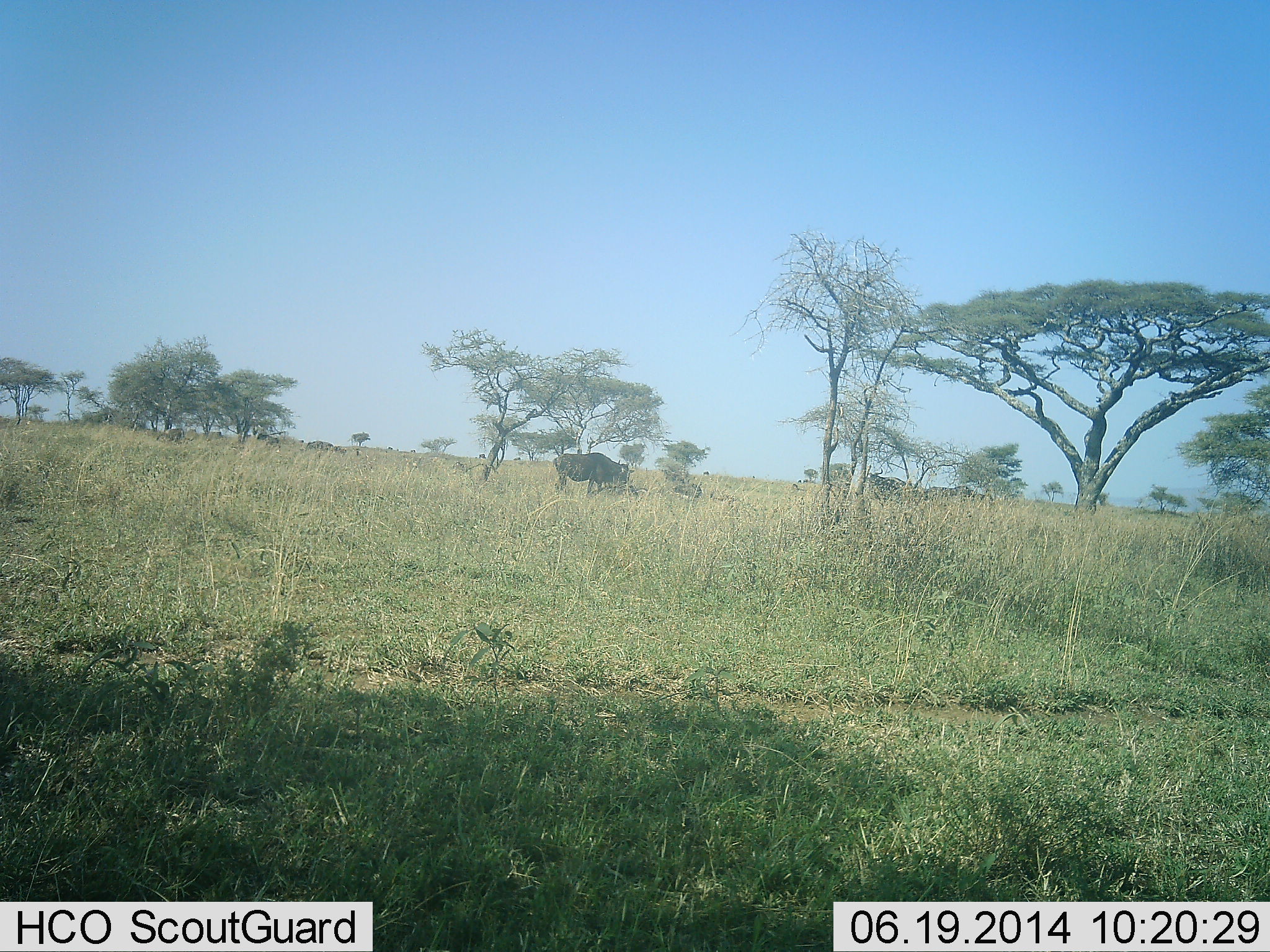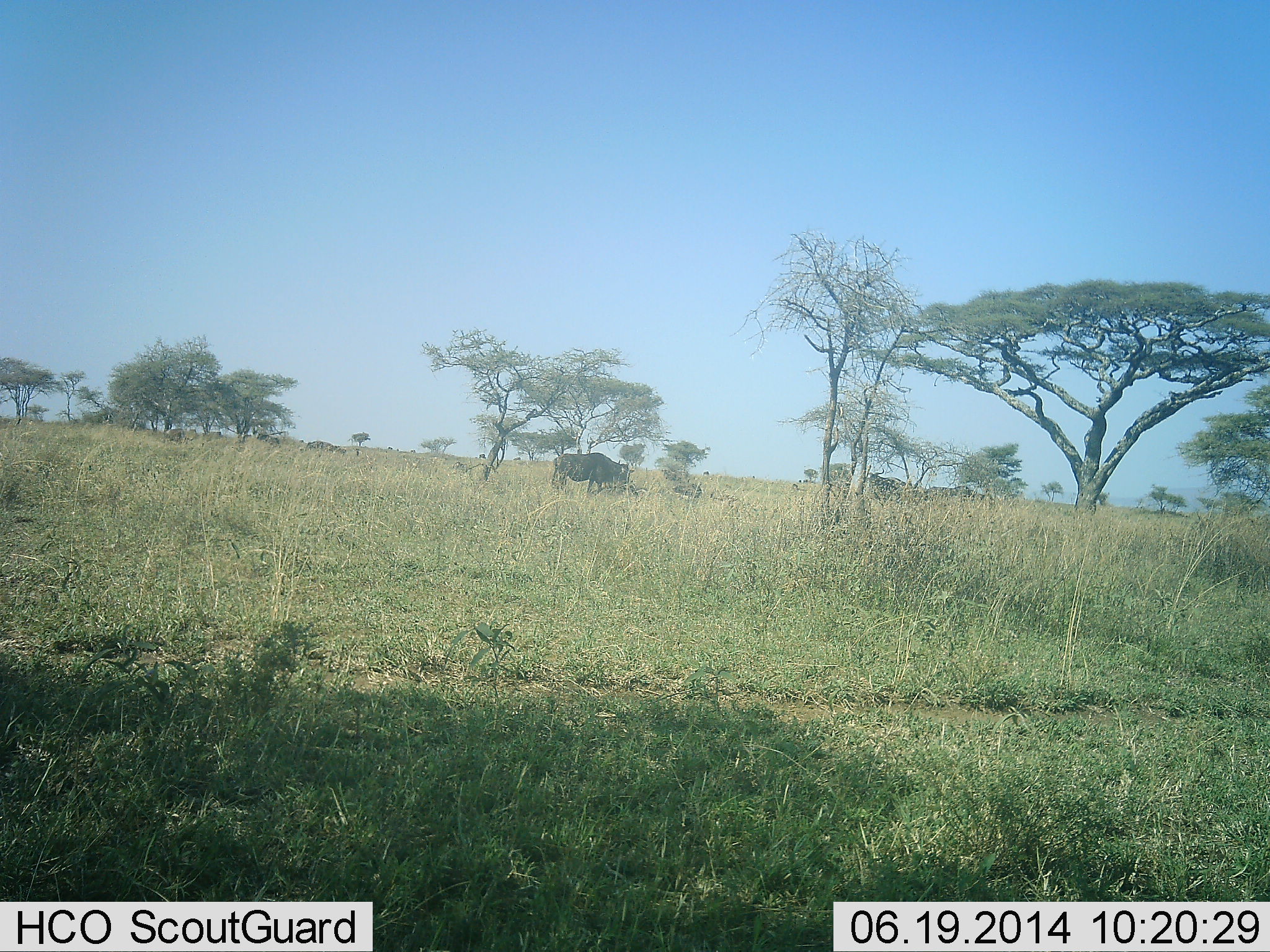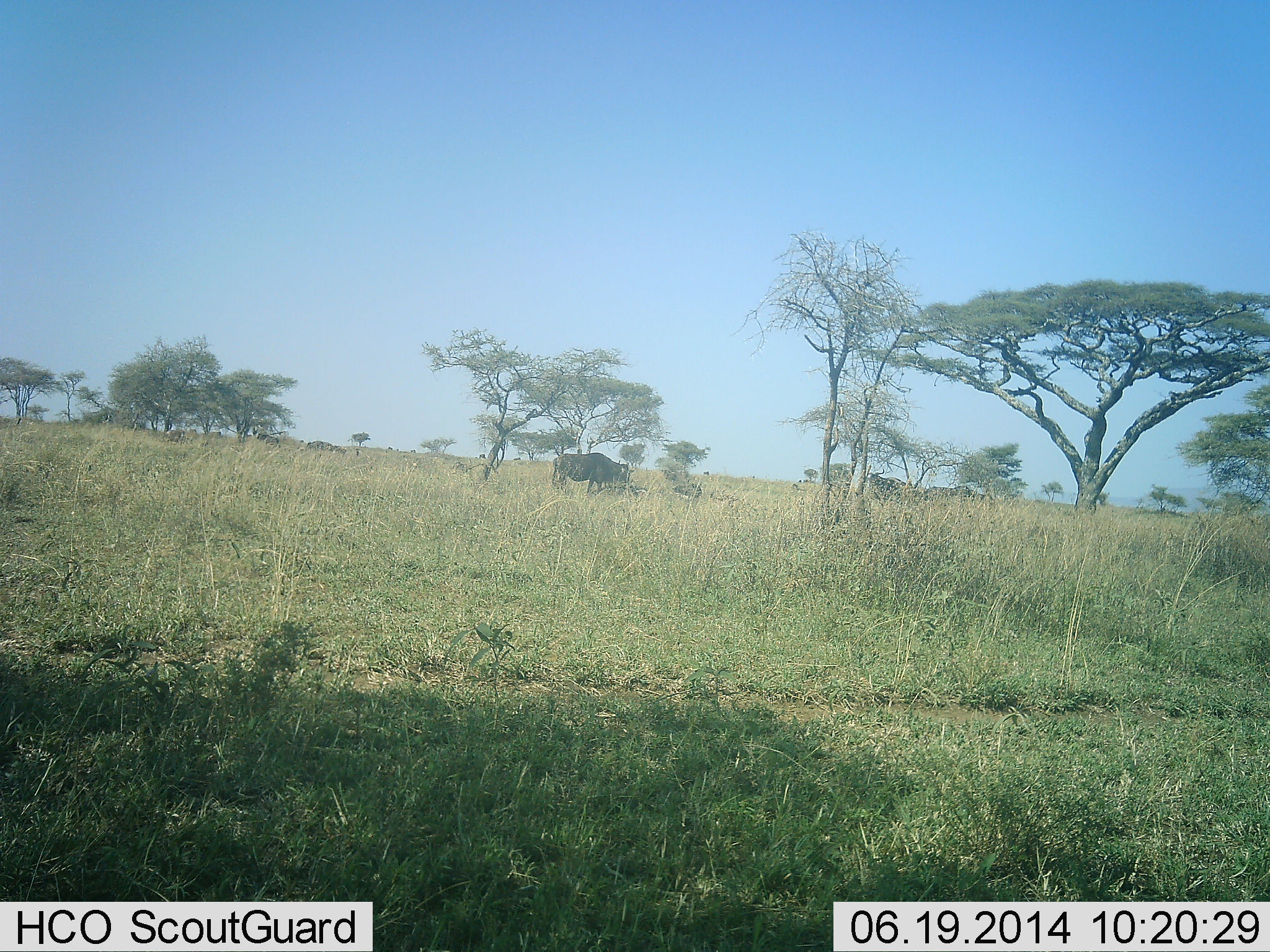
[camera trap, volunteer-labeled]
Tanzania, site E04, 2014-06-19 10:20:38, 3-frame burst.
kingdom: Animalia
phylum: Chordata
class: Mammalia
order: Artiodactyla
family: Bovidae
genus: Syncerus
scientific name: Syncerus caffer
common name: cape buffalo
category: buffalo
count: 1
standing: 90%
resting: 0%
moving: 10%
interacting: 0%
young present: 0%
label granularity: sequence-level